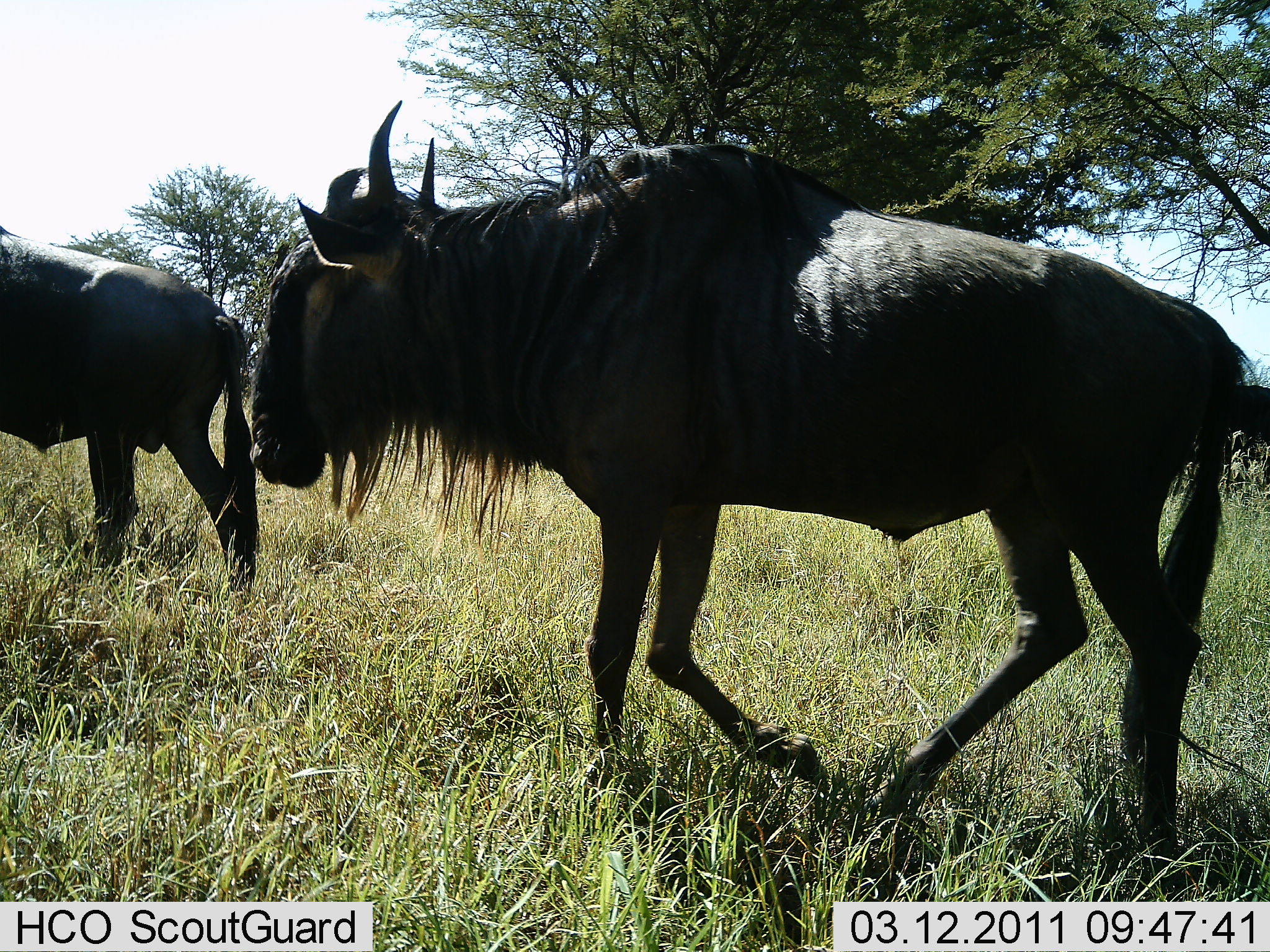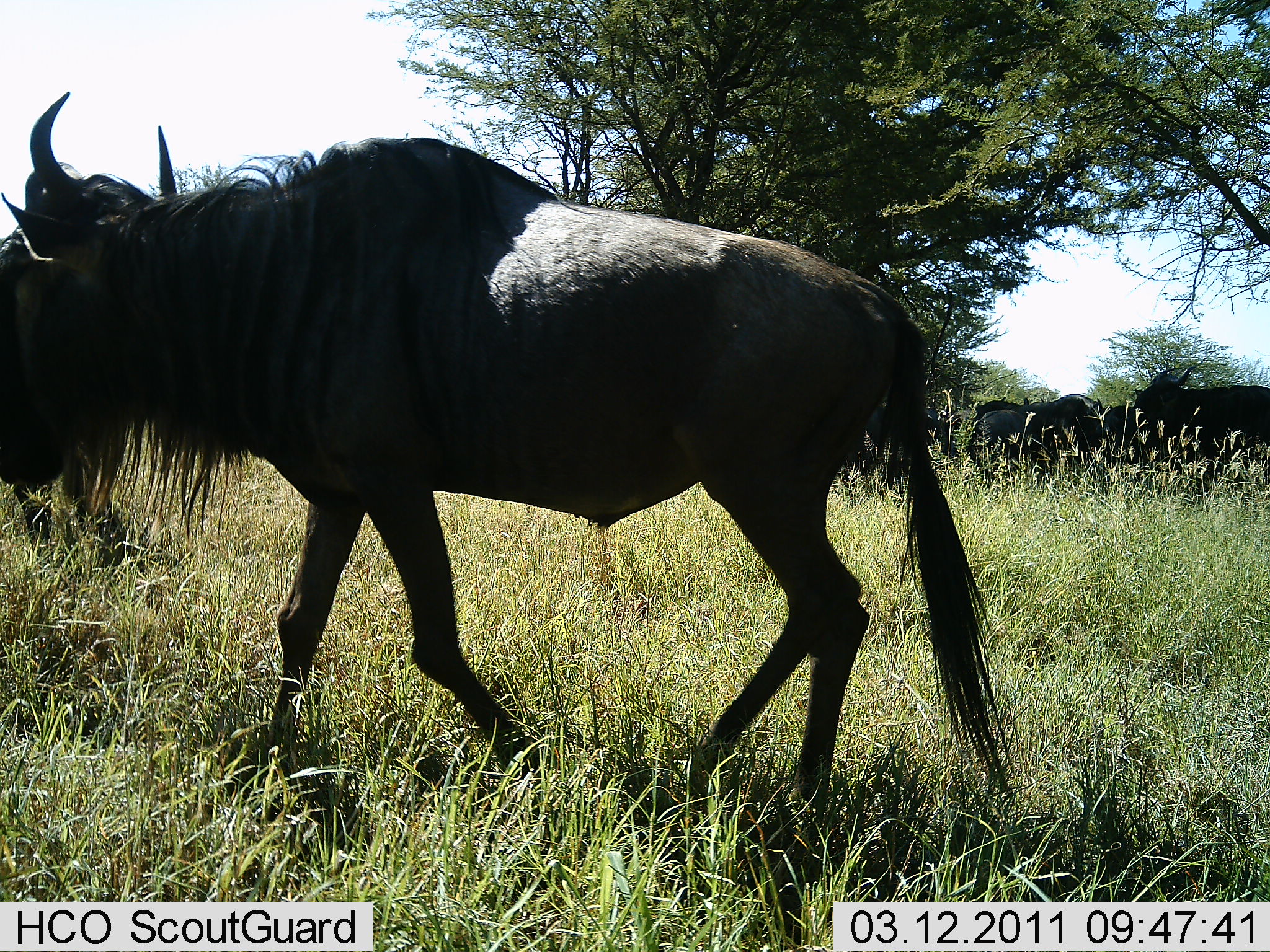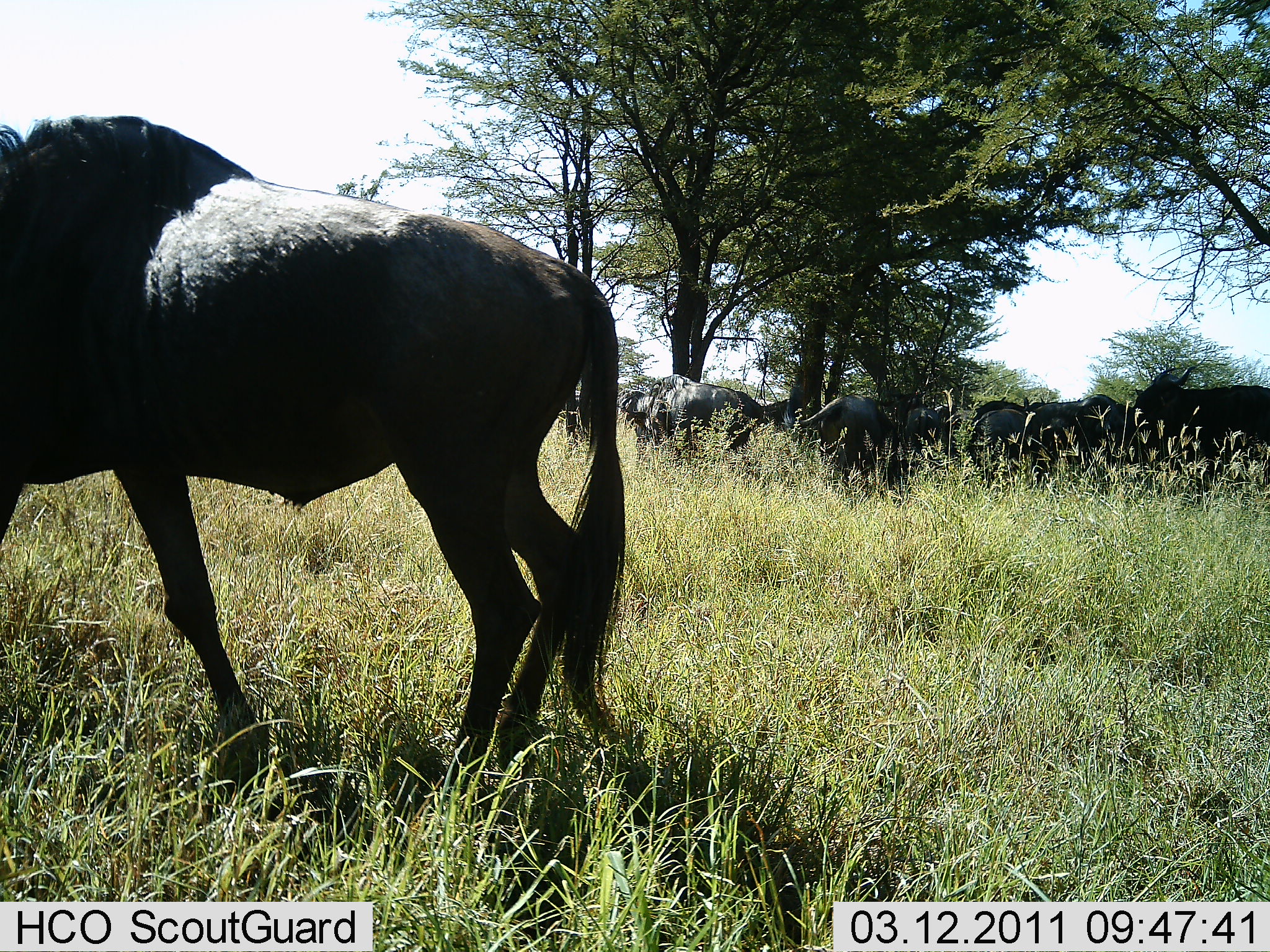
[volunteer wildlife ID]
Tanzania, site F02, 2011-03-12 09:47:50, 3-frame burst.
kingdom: Animalia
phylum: Chordata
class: Mammalia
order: Artiodactyla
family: Bovidae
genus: Connochaetes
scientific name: Connochaetes taurinus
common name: blue wildebeest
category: wildebeest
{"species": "wildebeest (blue wildebeest) (Connochaetes taurinus)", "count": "7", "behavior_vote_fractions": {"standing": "27%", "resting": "9%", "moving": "73%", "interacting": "18%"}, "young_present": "0%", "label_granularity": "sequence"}